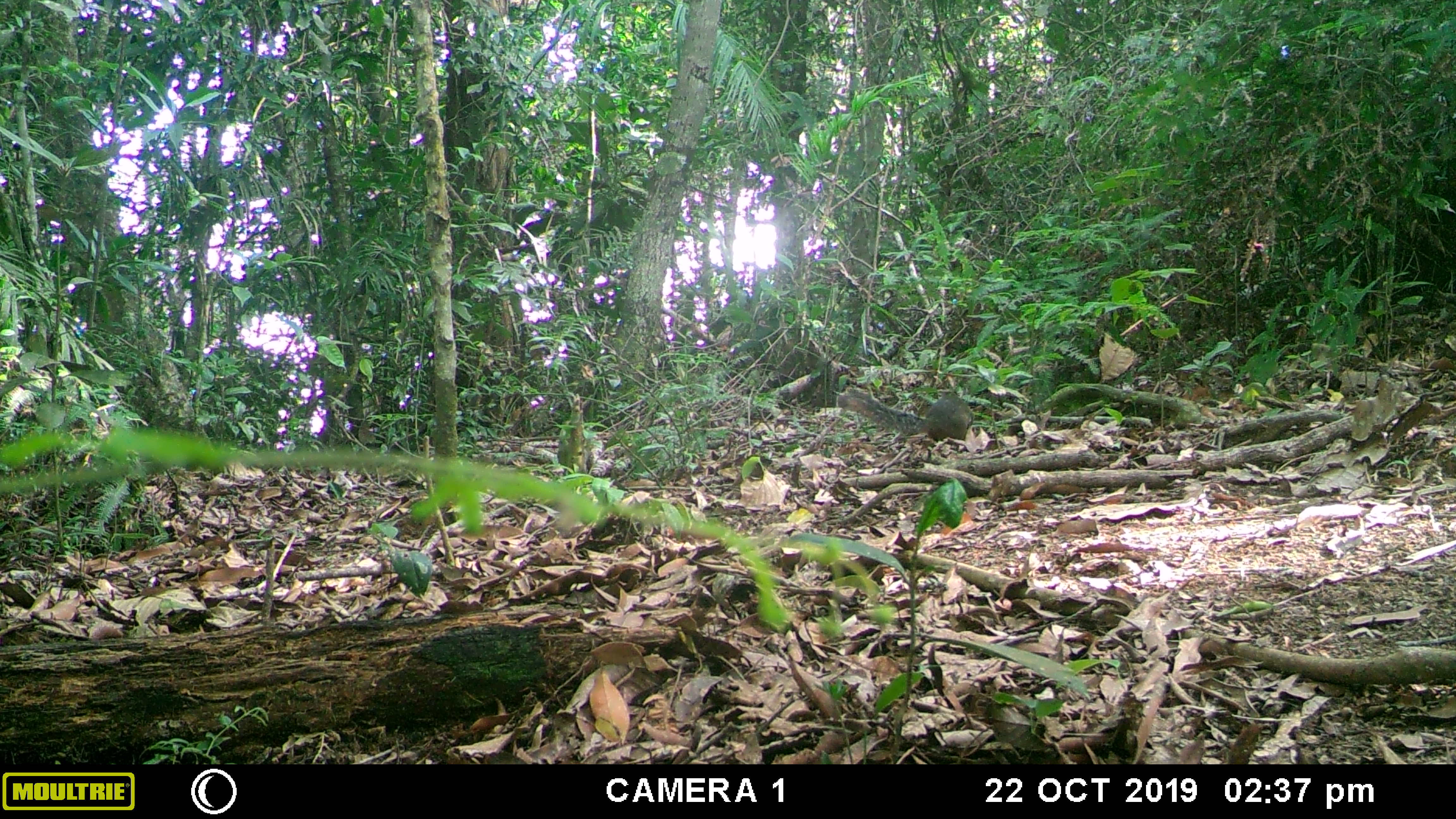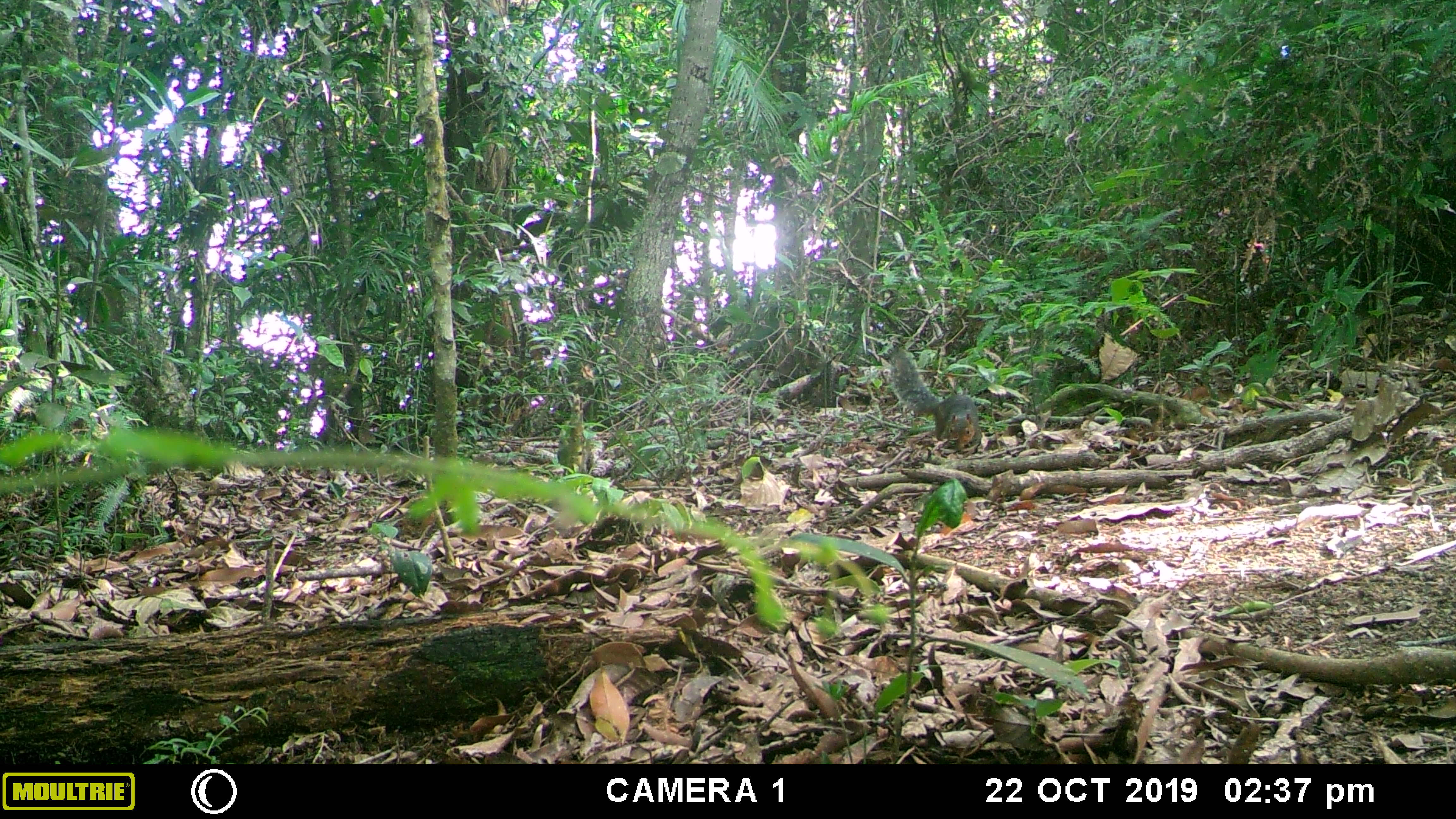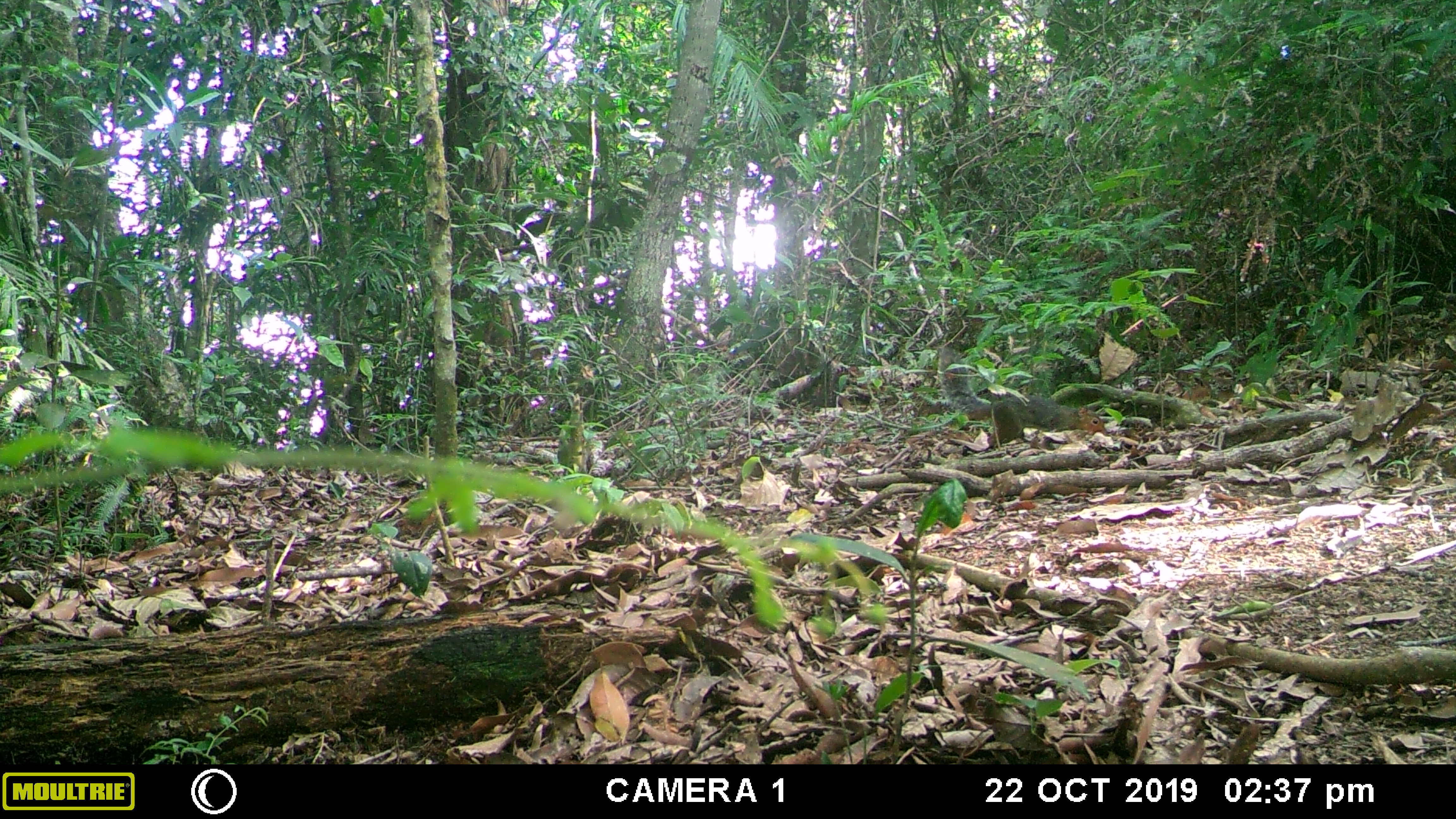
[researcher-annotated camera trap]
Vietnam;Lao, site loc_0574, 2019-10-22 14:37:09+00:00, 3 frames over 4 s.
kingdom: Animalia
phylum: Chordata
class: Mammalia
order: Rodentia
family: Sciuridae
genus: Dremomys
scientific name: Dremomys rufigenis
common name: red-cheeked squirrel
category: red cheeked squirrel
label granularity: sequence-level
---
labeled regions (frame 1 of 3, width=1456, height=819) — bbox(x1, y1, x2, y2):
red cheeked squirrel: bbox(836, 387, 975, 443)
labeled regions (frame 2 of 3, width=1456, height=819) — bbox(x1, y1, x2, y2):
red cheeked squirrel: bbox(890, 346, 982, 452)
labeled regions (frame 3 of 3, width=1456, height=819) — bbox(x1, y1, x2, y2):
red cheeked squirrel: bbox(938, 344, 1108, 448)